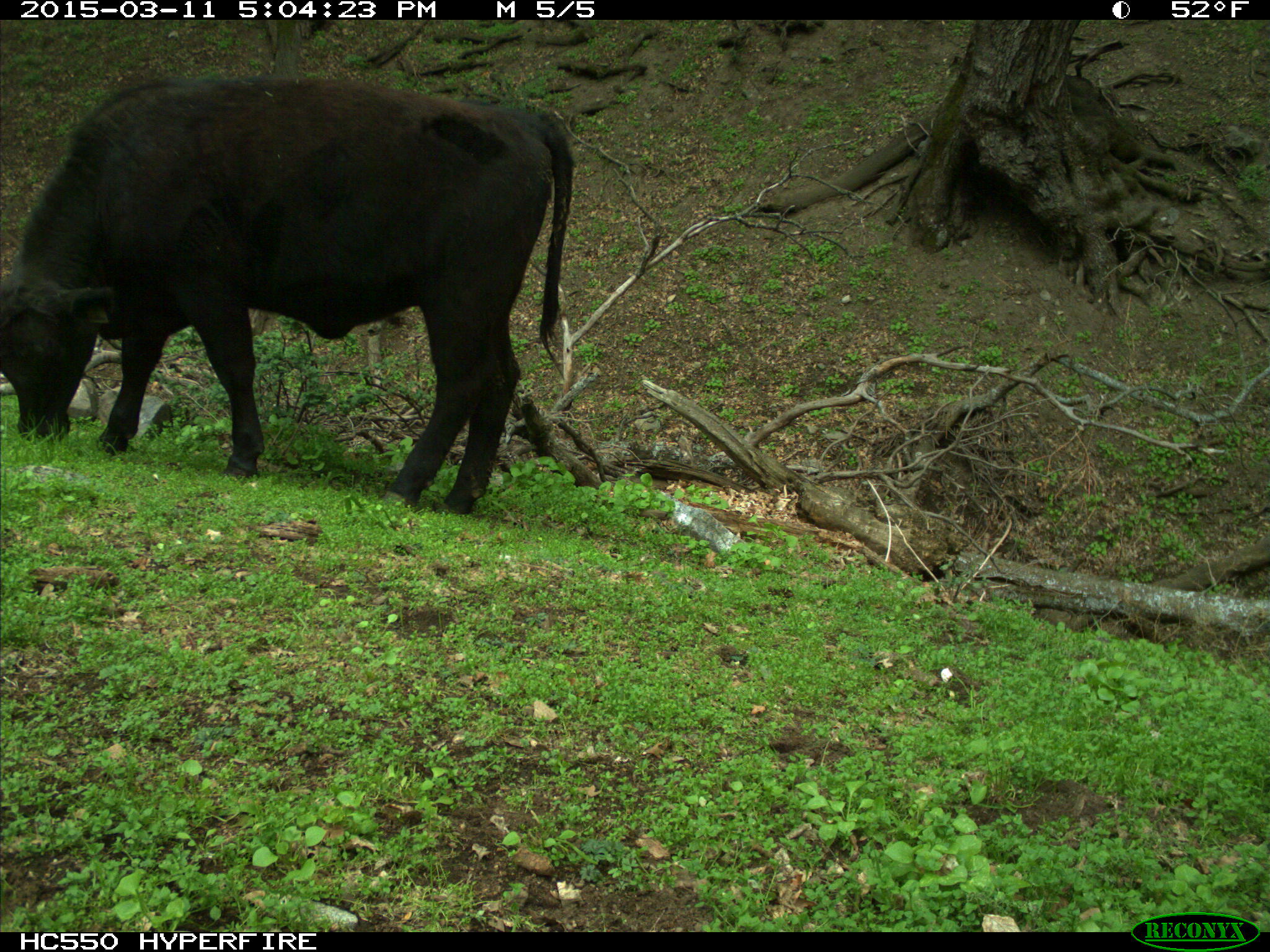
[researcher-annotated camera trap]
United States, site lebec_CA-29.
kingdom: Animalia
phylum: Chordata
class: Mammalia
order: Artiodactyla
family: Bovidae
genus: Bos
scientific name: Bos taurus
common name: domestic cow